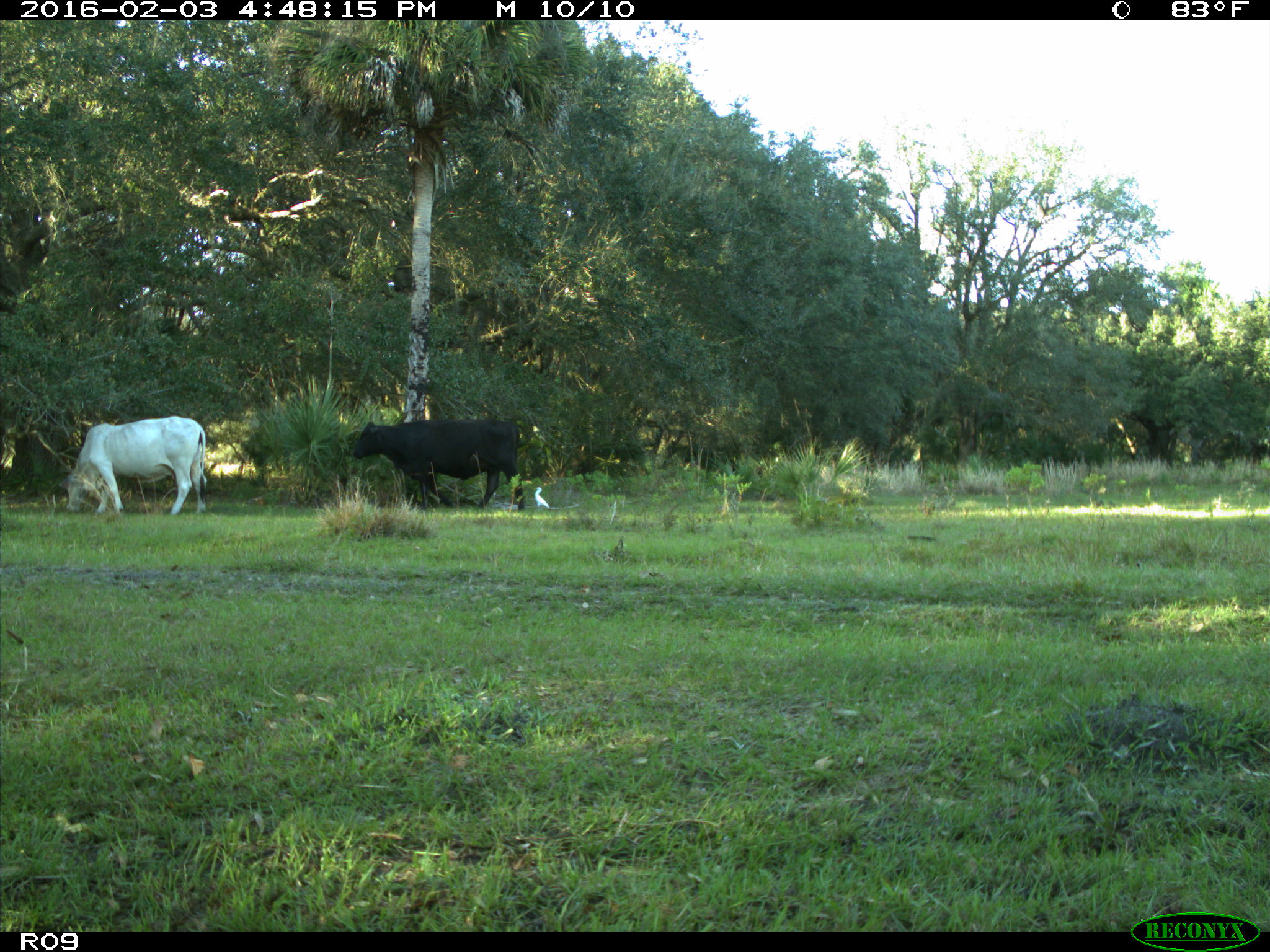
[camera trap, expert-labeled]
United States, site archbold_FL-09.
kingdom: Animalia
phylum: Chordata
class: Mammalia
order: Artiodactyla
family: Bovidae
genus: Bos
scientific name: Bos taurus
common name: domestic cow